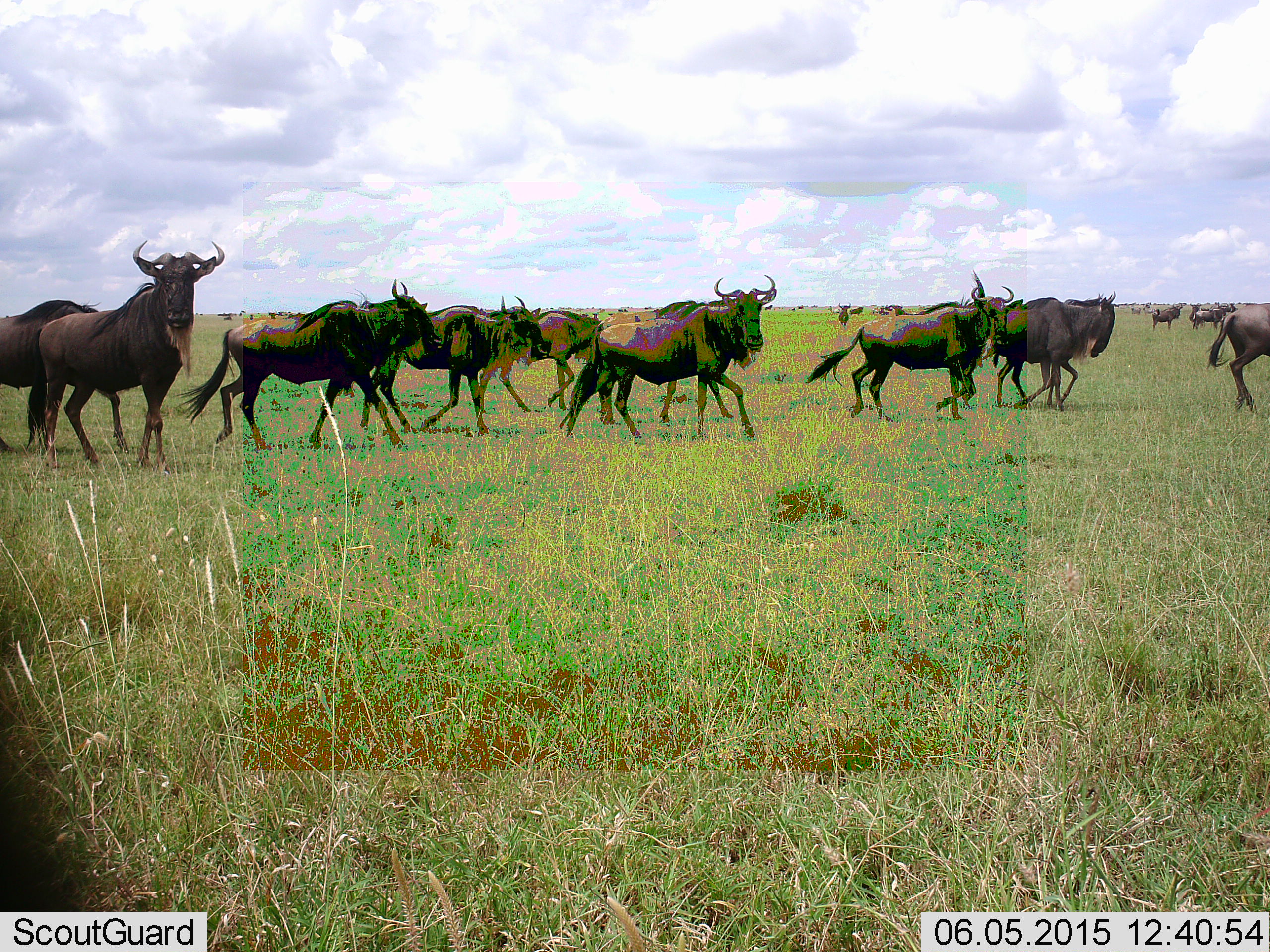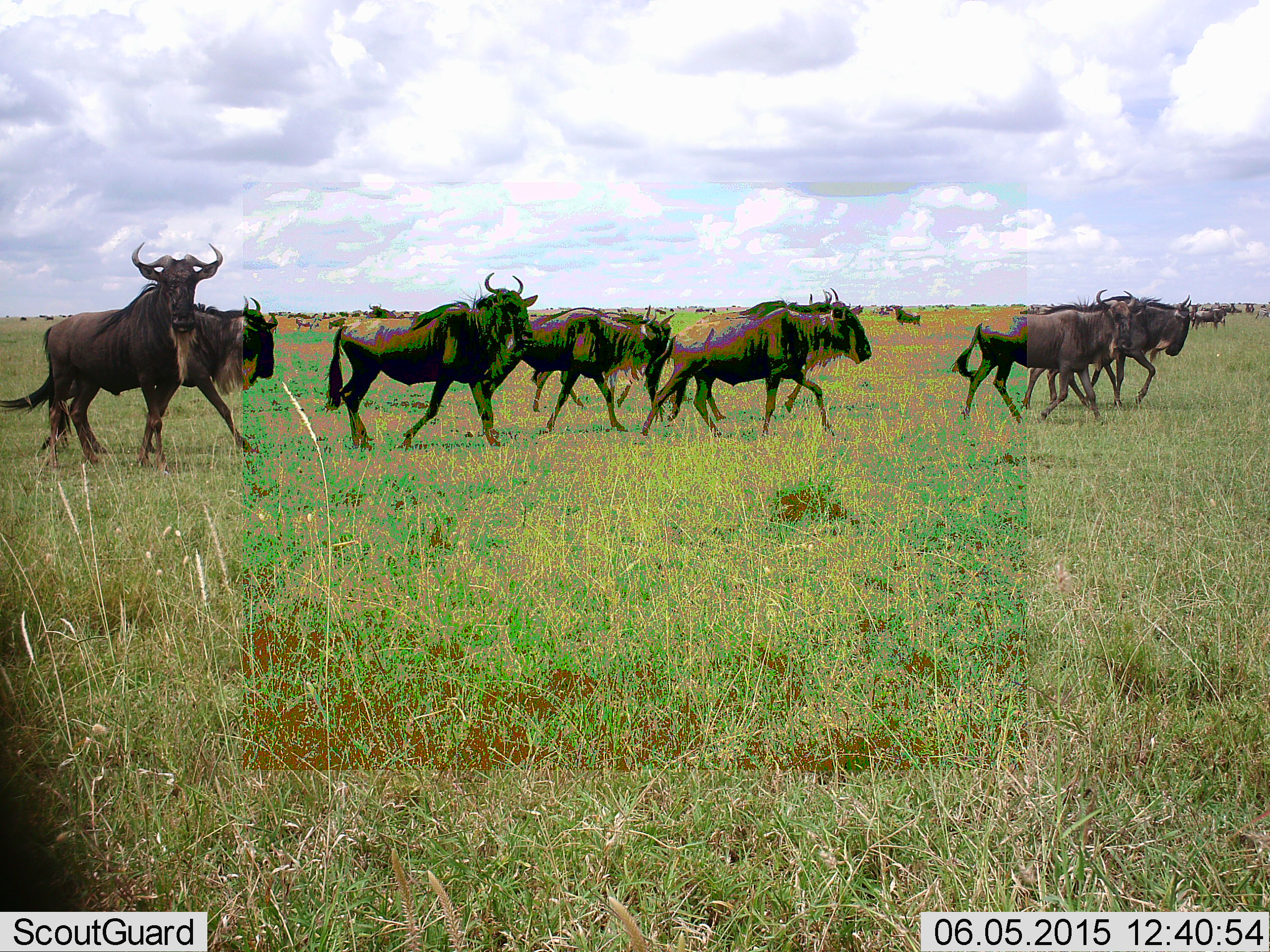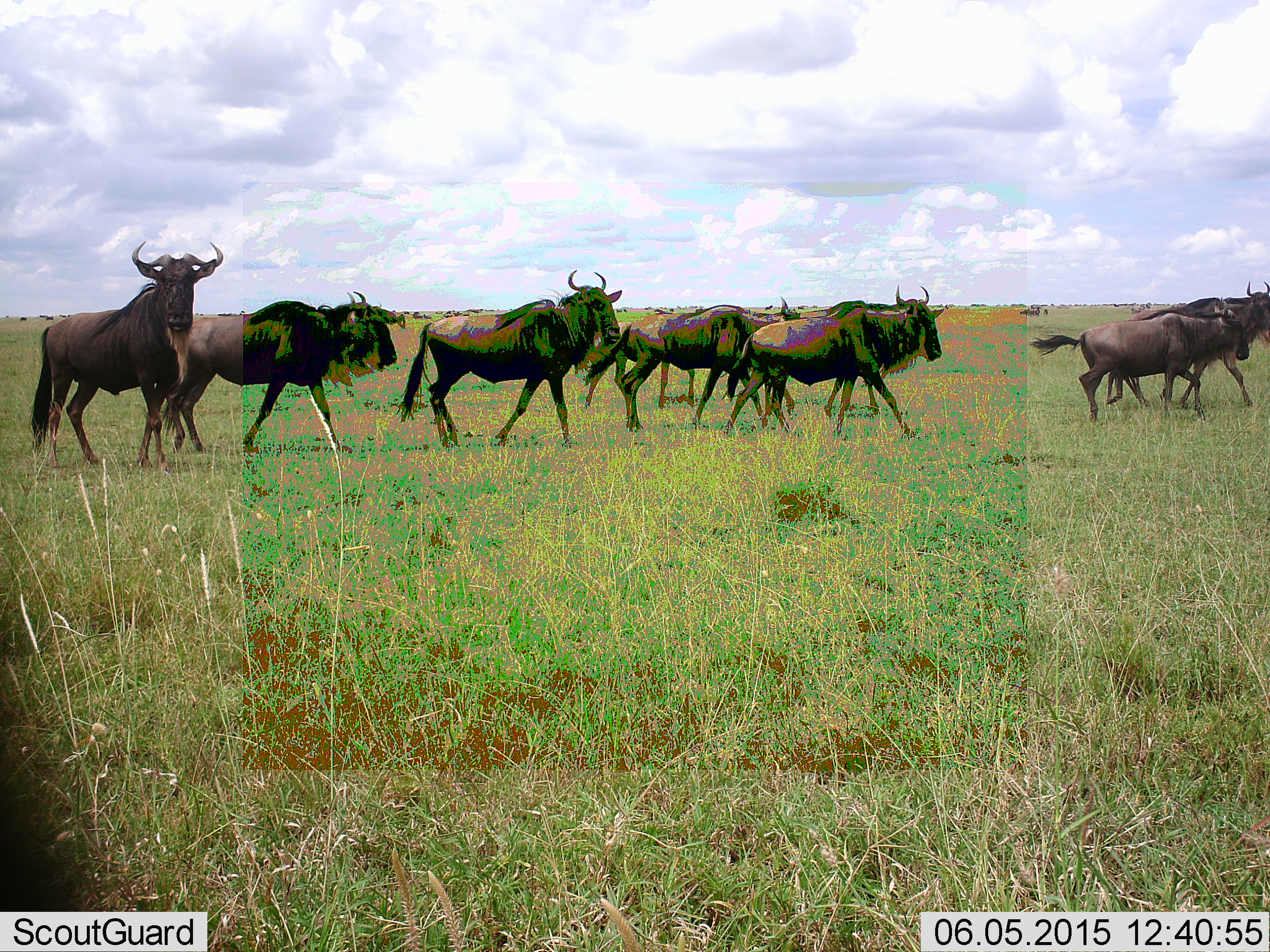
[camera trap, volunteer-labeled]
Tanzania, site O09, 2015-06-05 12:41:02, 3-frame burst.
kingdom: Animalia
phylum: Chordata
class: Mammalia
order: Artiodactyla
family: Bovidae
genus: Connochaetes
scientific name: Connochaetes taurinus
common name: blue wildebeest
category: wildebeest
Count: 11-50.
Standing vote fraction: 40%.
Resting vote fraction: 0%.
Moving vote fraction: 100%.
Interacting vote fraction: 0%.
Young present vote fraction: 0%.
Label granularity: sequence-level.